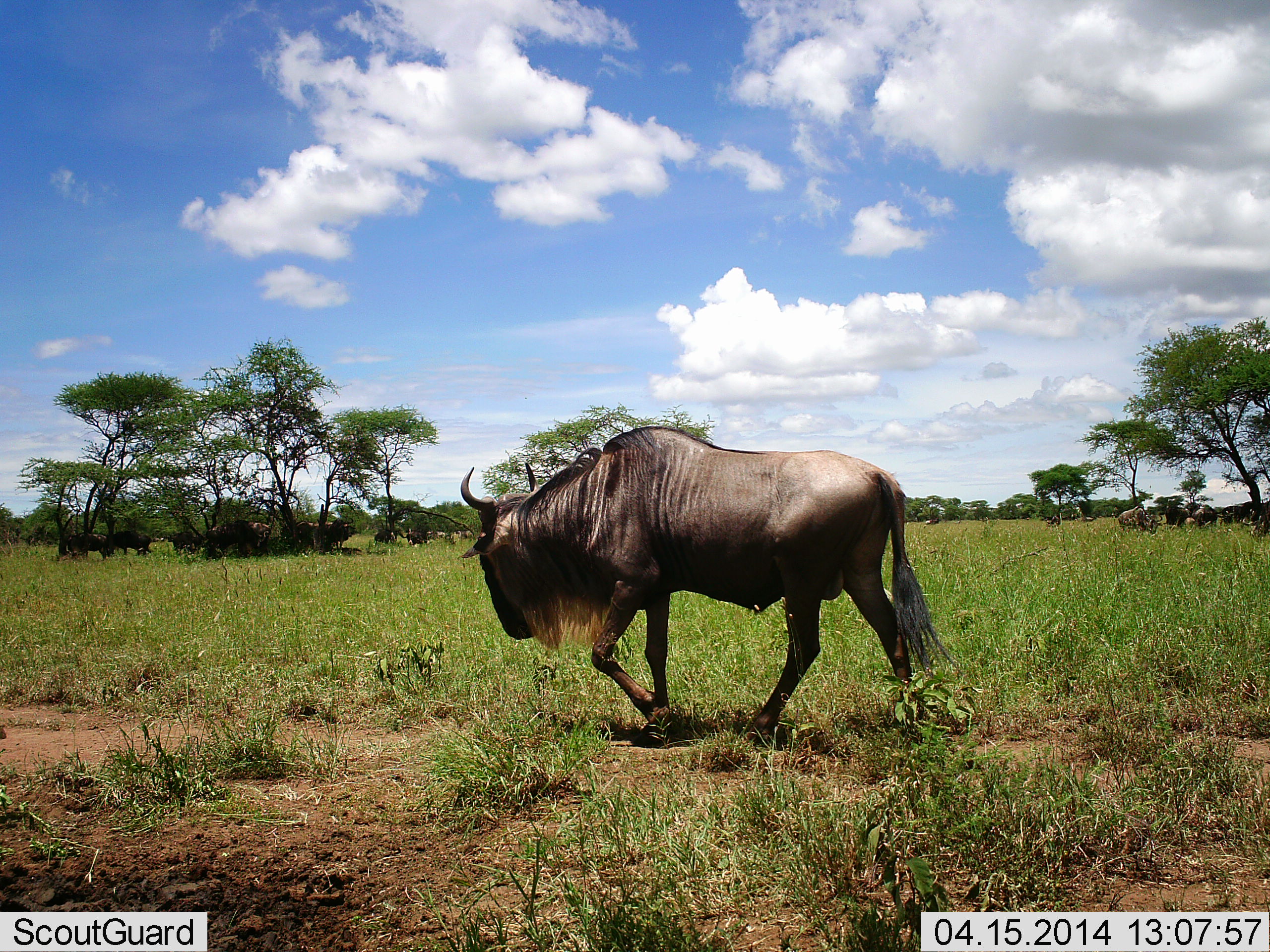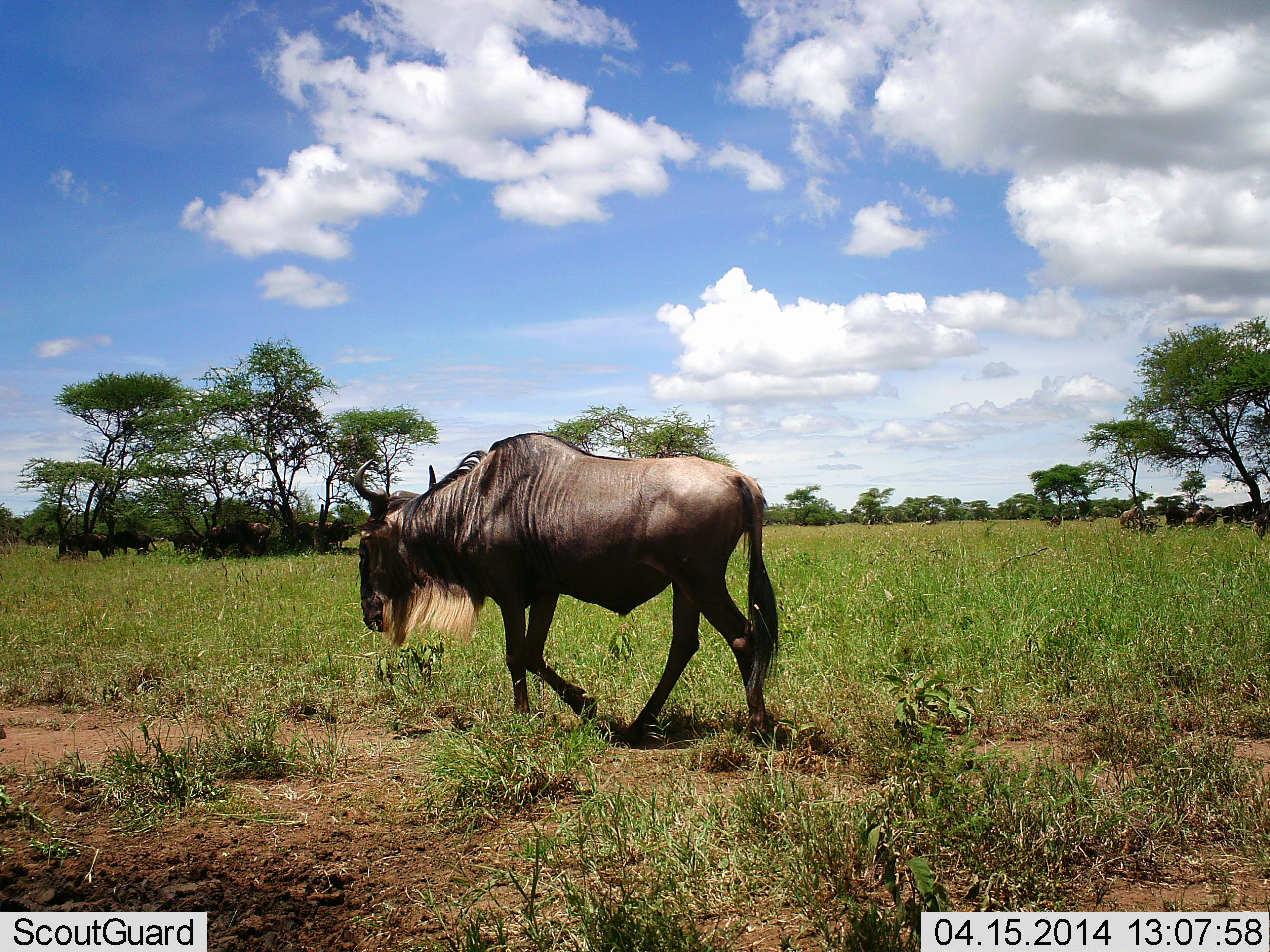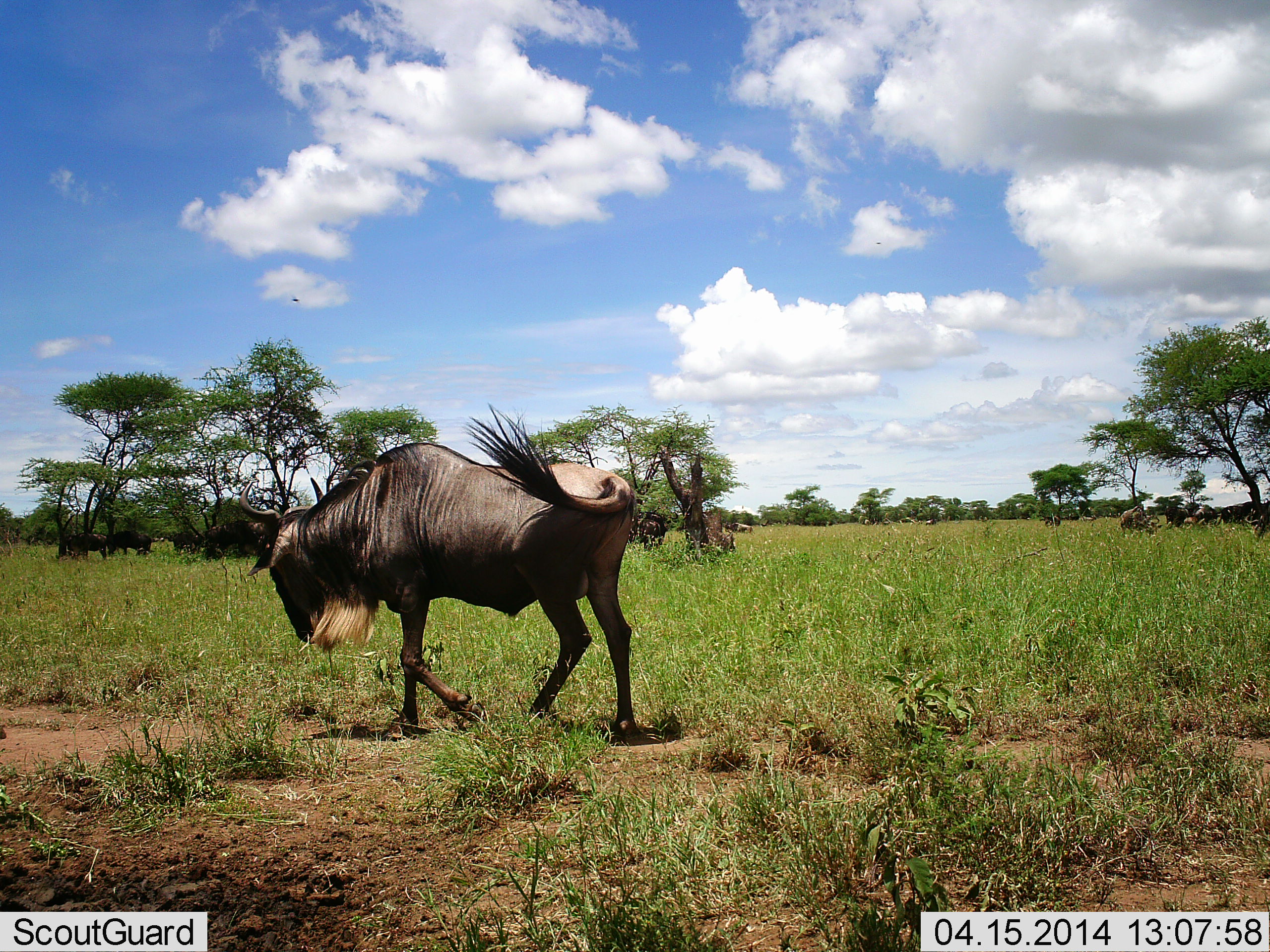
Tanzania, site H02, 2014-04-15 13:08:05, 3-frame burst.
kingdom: Animalia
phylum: Chordata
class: Mammalia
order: Artiodactyla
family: Bovidae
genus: Connochaetes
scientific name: Connochaetes taurinus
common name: blue wildebeest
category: wildebeest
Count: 6.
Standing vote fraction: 40%.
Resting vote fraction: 20%.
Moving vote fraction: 90%.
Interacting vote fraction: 0%.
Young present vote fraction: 0%.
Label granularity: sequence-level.